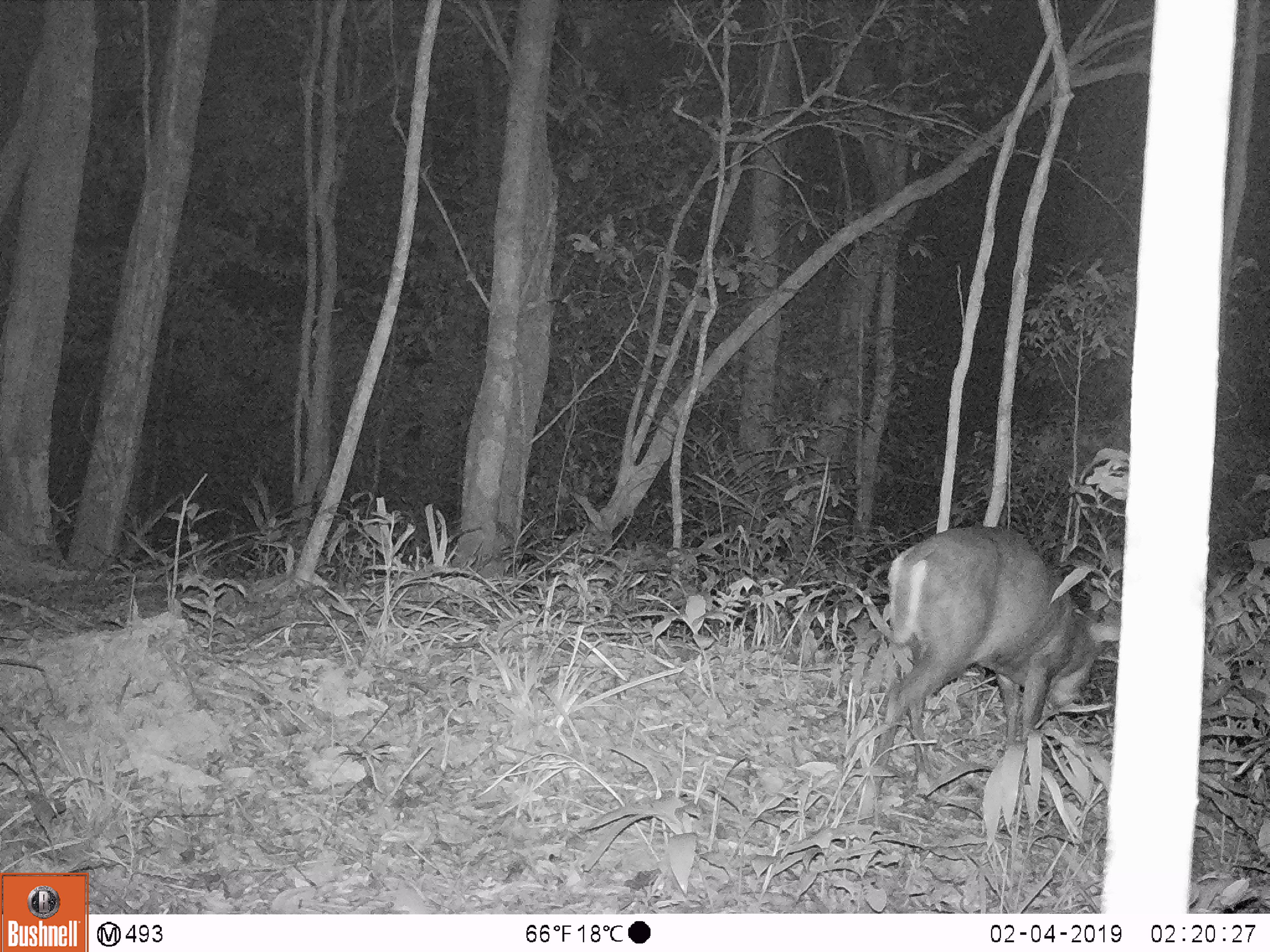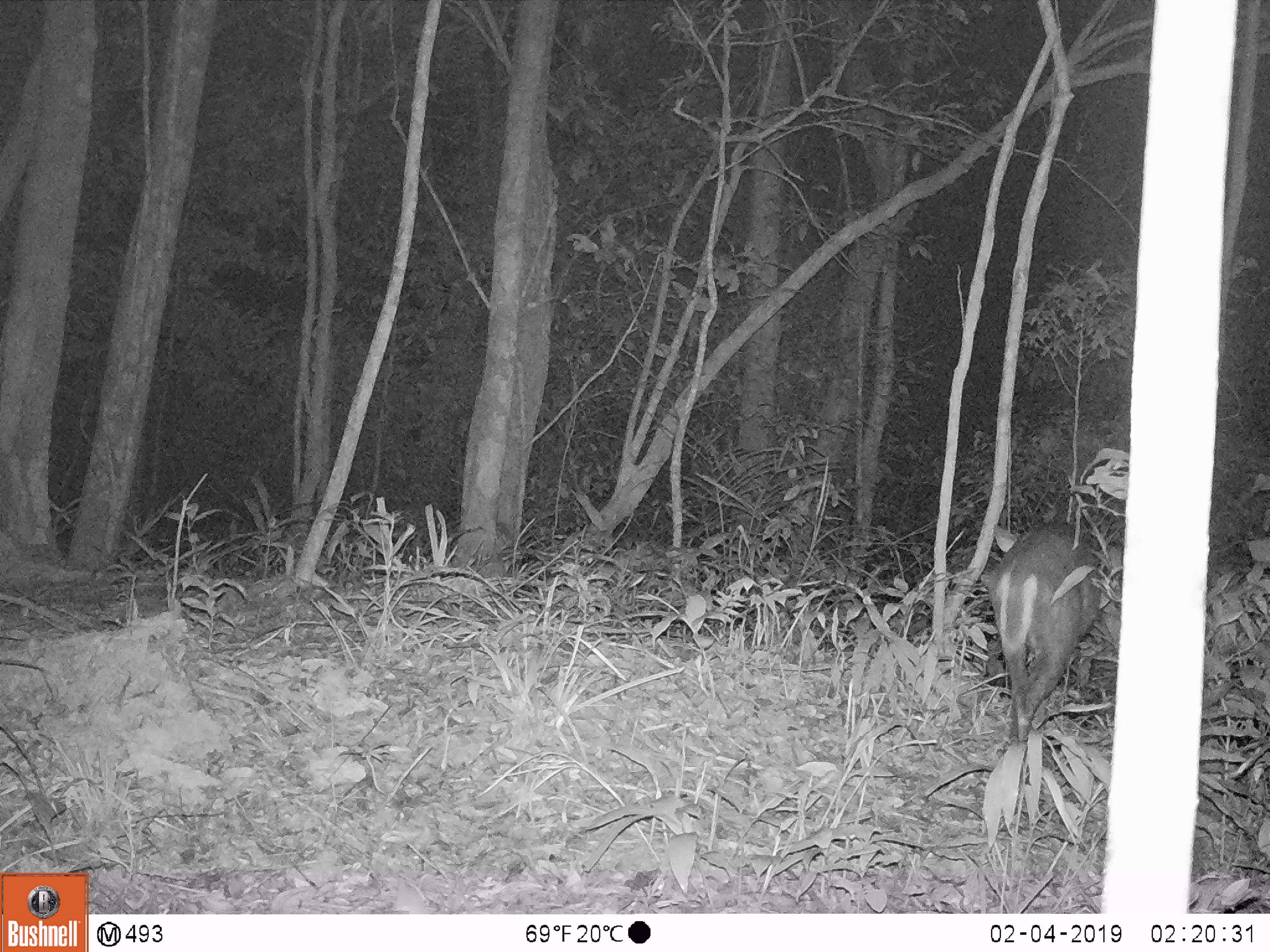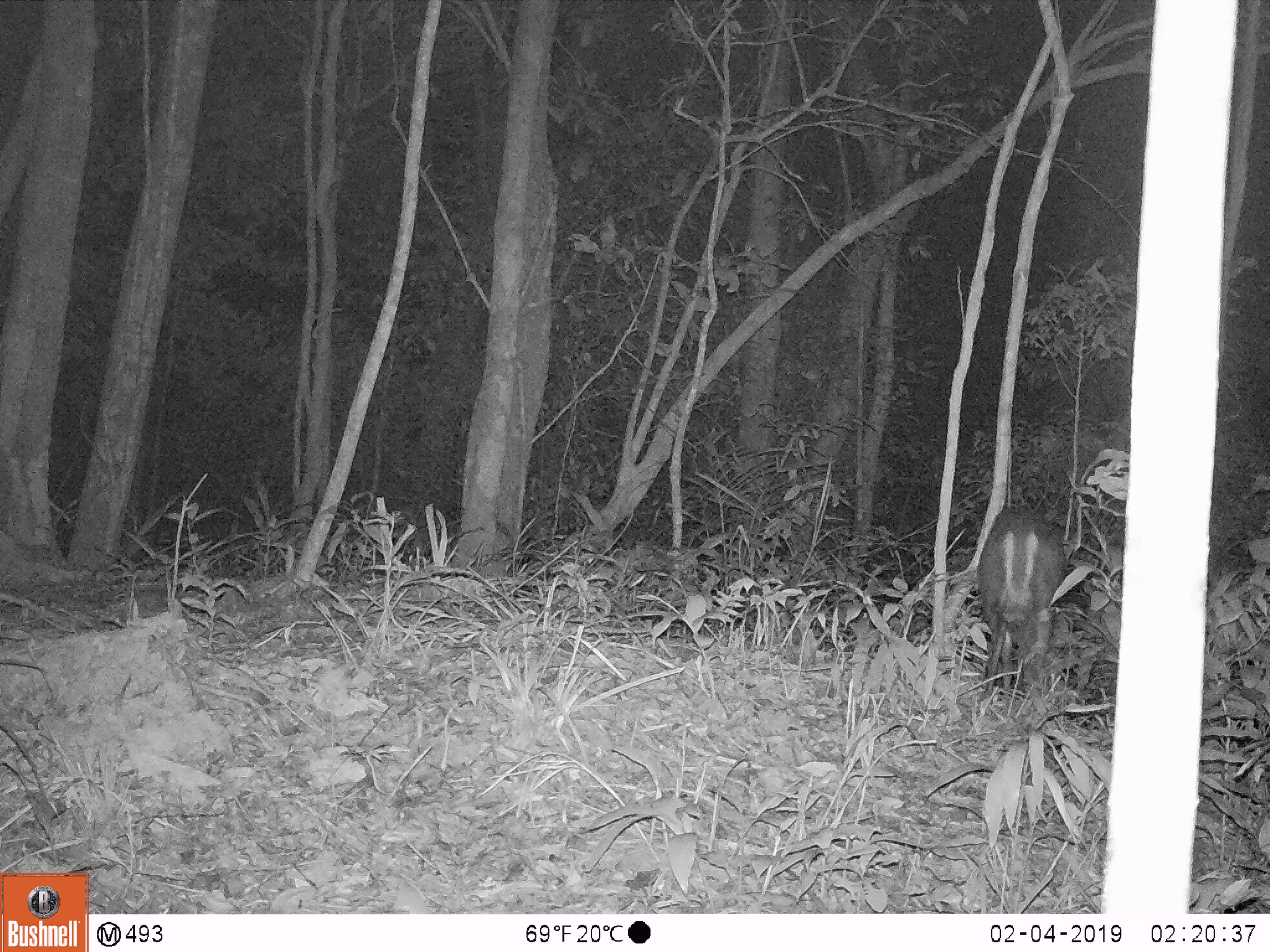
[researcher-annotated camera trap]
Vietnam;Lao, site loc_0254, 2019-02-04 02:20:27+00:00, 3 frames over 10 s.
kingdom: Animalia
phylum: Chordata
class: Mammalia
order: Artiodactyla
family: Cervidae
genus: Muntiacus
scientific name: Muntiacus rooseveltorum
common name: roosevelt's muntjac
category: roosevelts muntjac group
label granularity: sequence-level